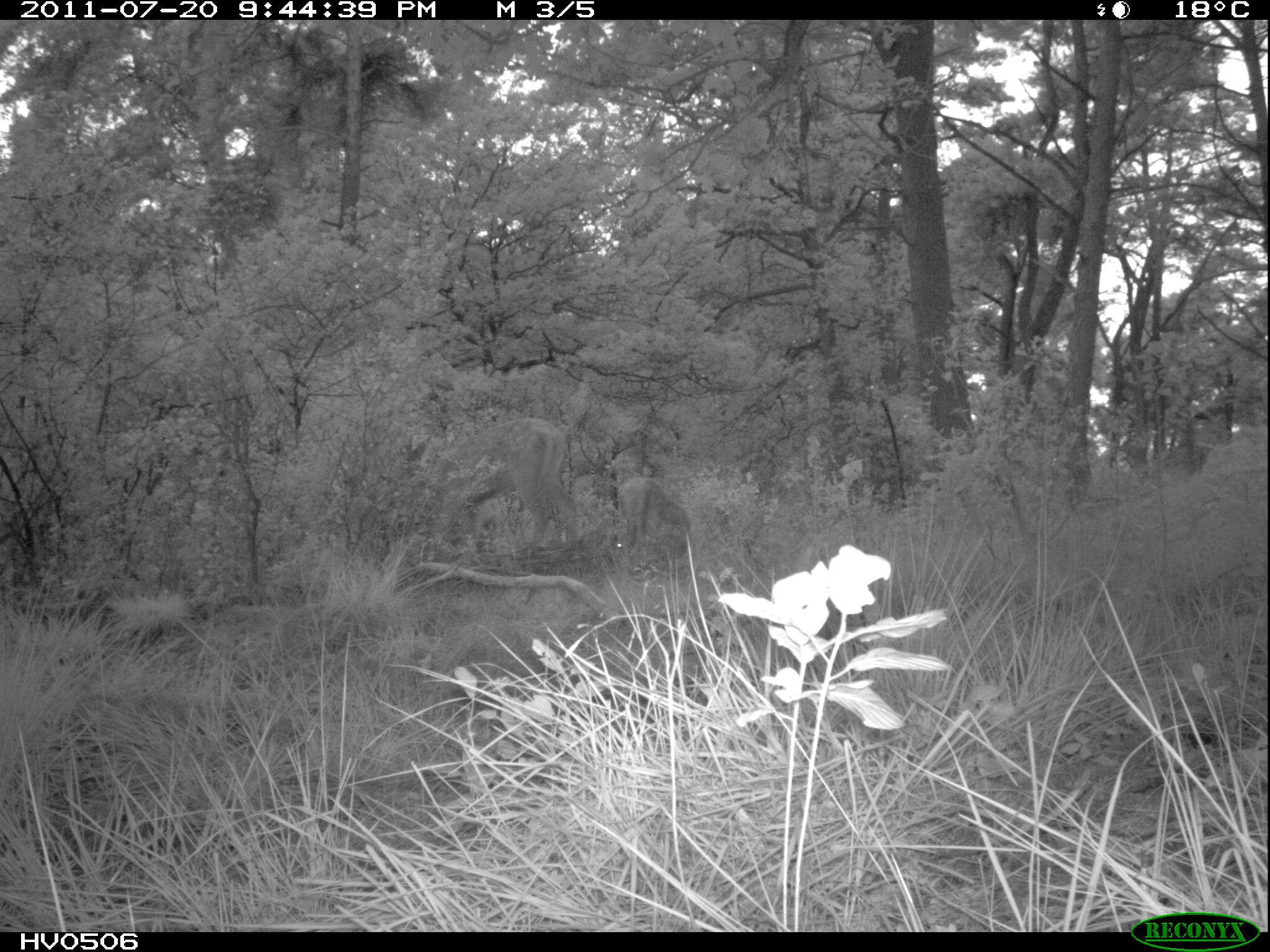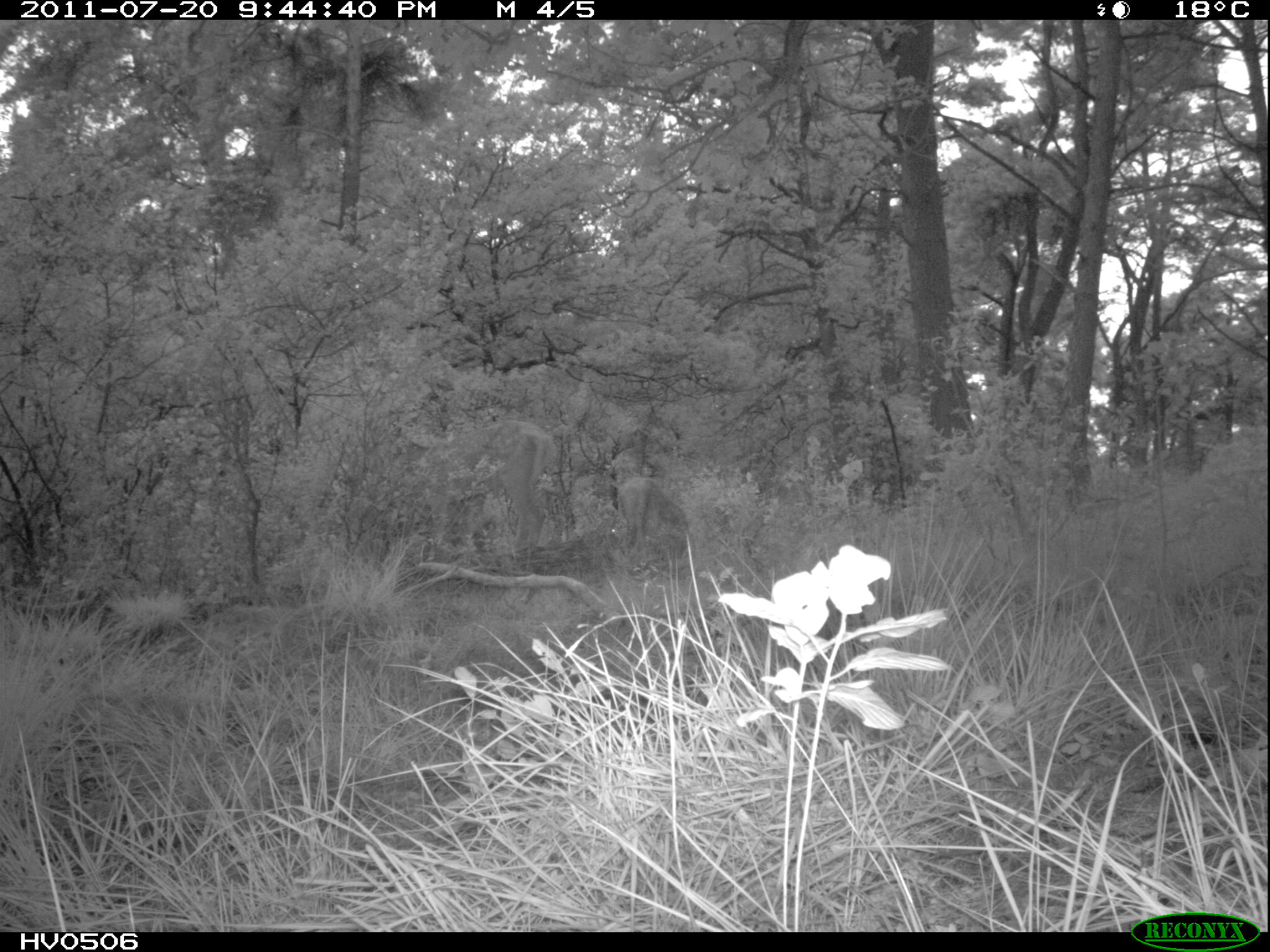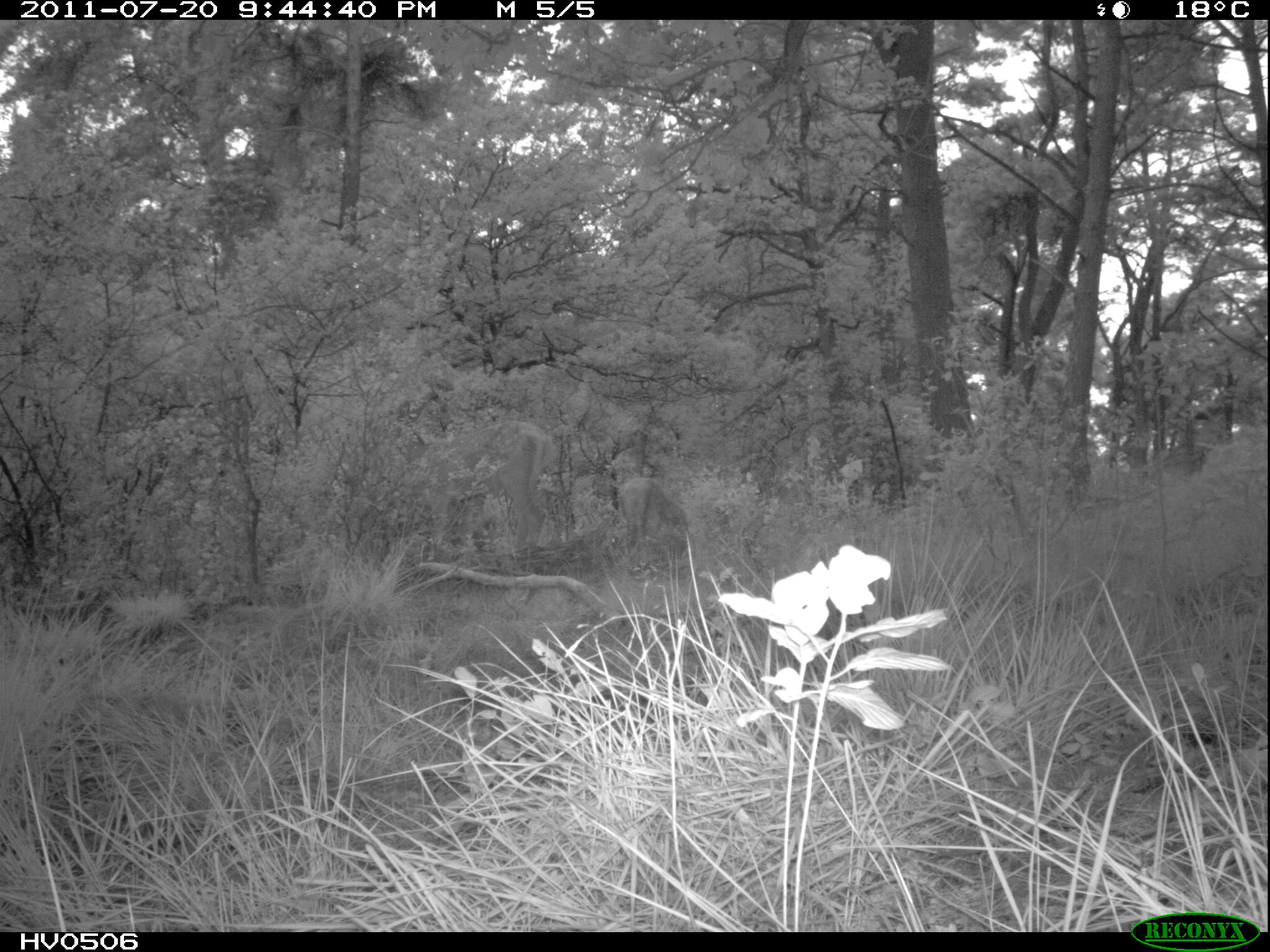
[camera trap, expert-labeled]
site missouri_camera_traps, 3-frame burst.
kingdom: Animalia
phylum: Chordata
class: Mammalia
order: Artiodactyla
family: Cervidae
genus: Cervus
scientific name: Cervus elaphus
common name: red deer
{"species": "red deer (Cervus elaphus)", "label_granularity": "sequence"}